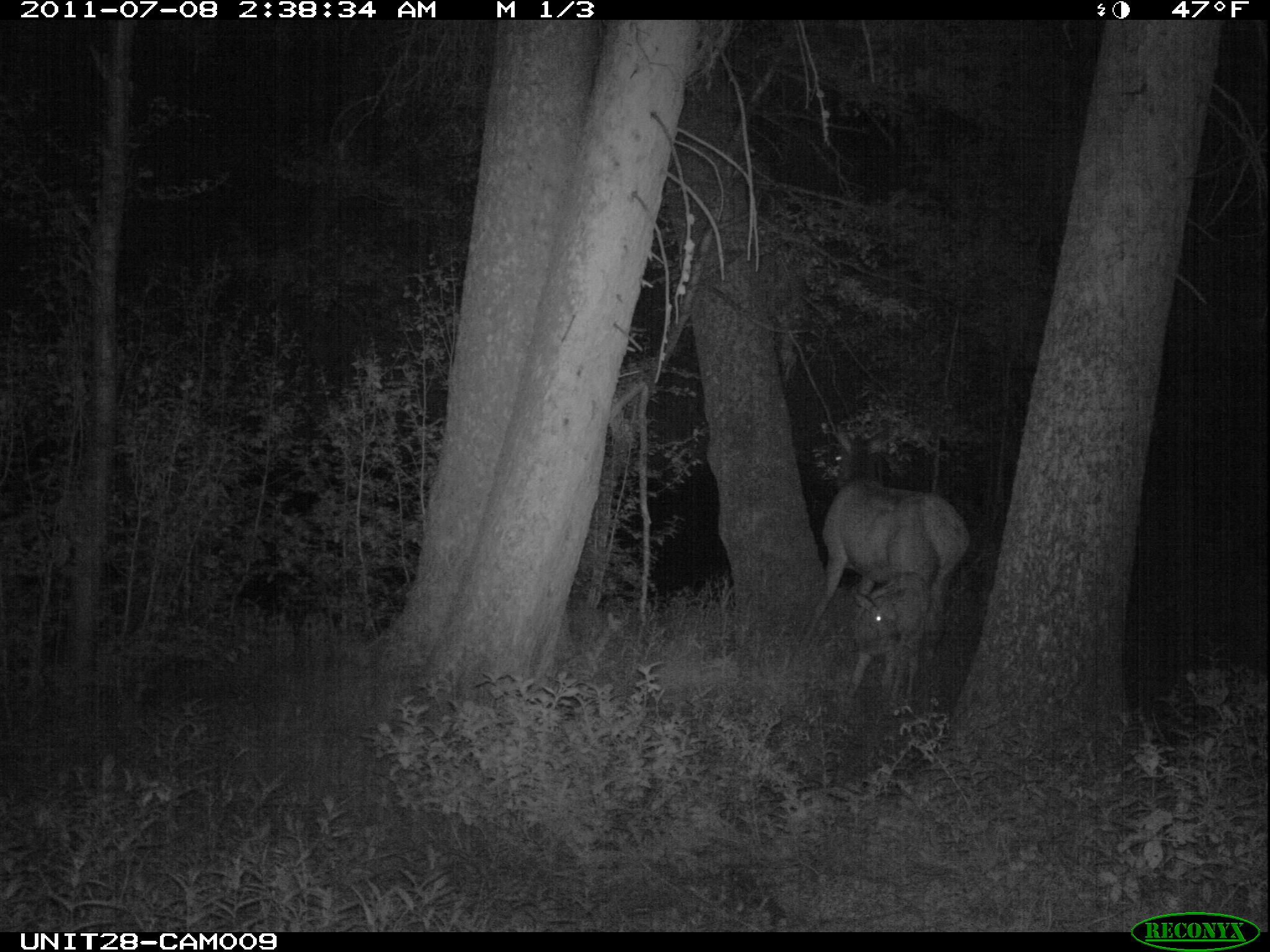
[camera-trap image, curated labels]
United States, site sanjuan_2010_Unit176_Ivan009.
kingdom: Animalia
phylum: Chordata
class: Mammalia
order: Artiodactyla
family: Cervidae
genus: Cervus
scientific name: Cervus elaphus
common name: red deer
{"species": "Cervus elaphus (red deer)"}